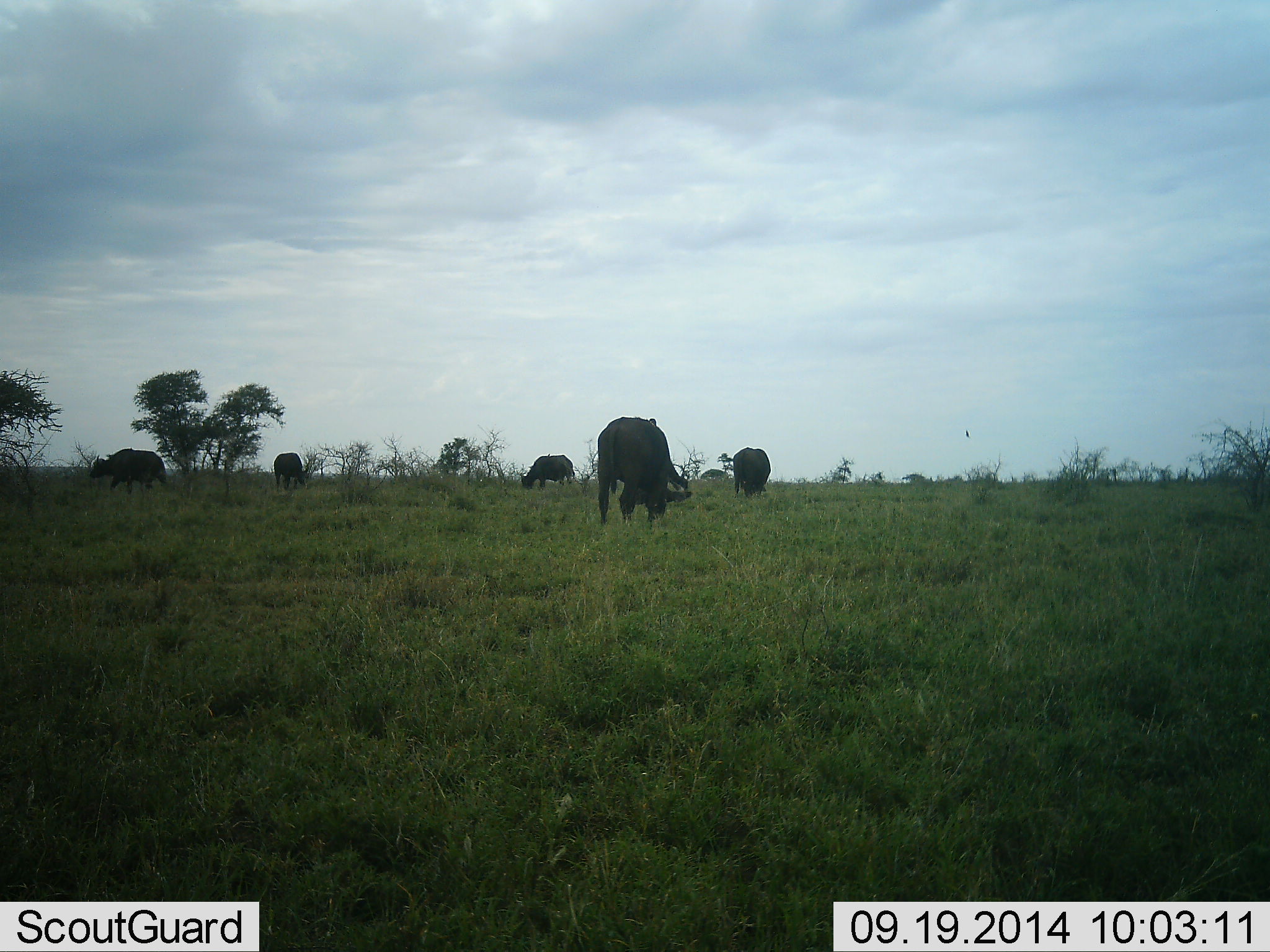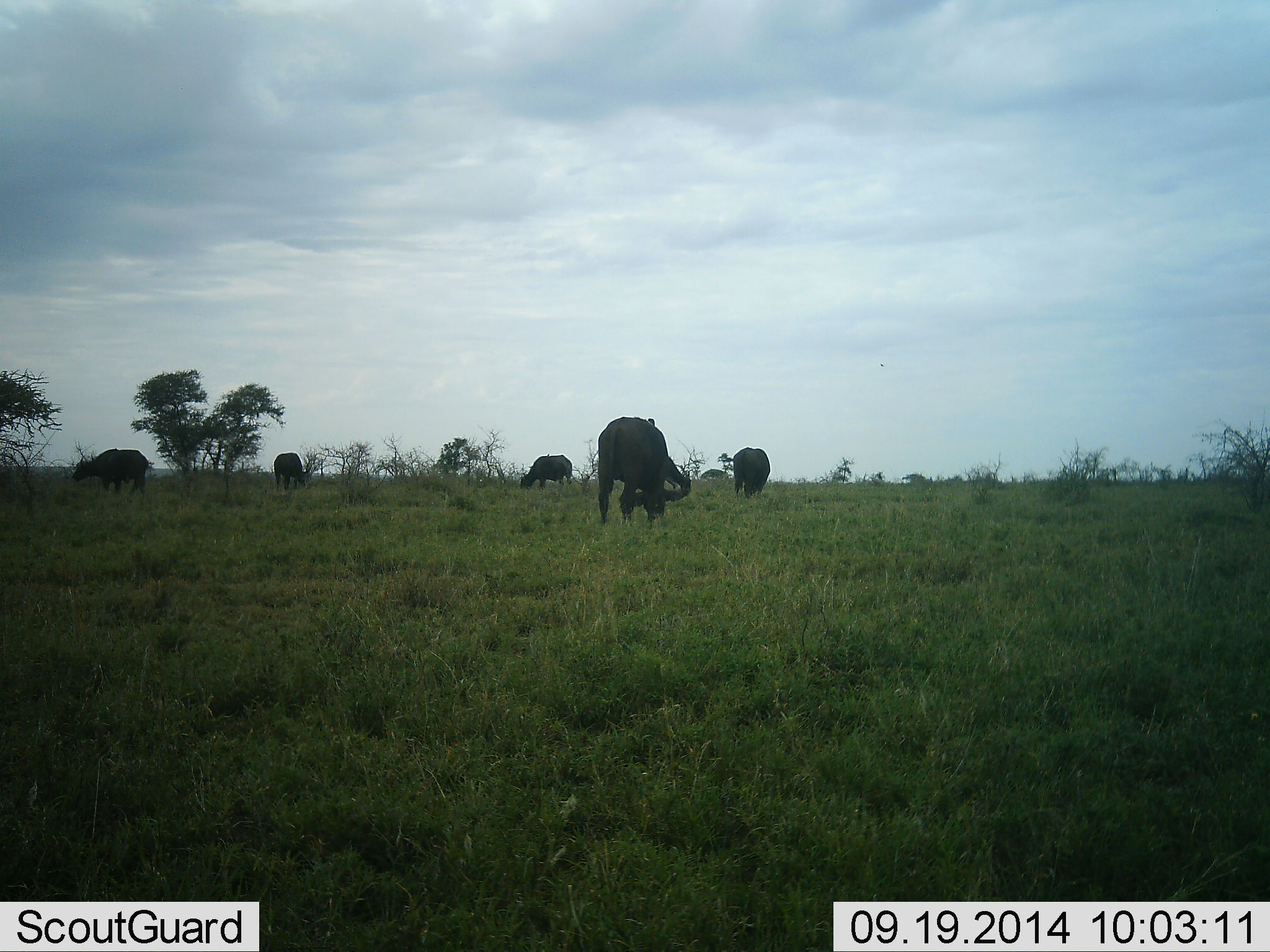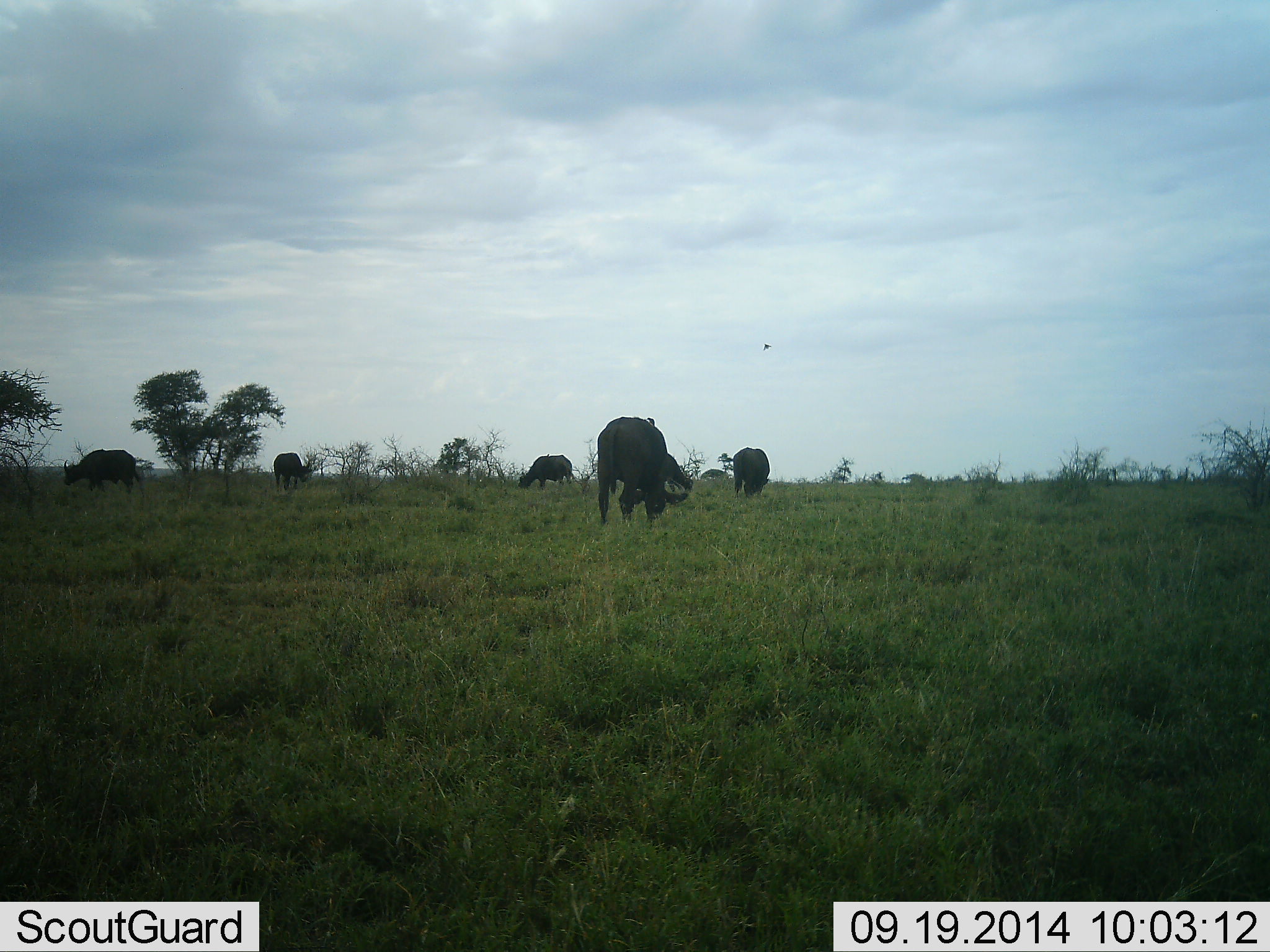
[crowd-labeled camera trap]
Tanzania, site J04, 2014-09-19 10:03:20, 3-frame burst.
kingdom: Animalia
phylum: Chordata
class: Mammalia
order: Artiodactyla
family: Bovidae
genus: Syncerus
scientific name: Syncerus caffer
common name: cape buffalo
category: buffalo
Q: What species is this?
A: Buffalo (cape buffalo) (Syncerus caffer).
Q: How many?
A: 5.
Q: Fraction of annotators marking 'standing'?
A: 17%.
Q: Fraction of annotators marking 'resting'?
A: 0%.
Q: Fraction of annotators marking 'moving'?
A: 25%.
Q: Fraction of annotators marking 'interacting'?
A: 0%.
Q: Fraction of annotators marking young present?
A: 0%.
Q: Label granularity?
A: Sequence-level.